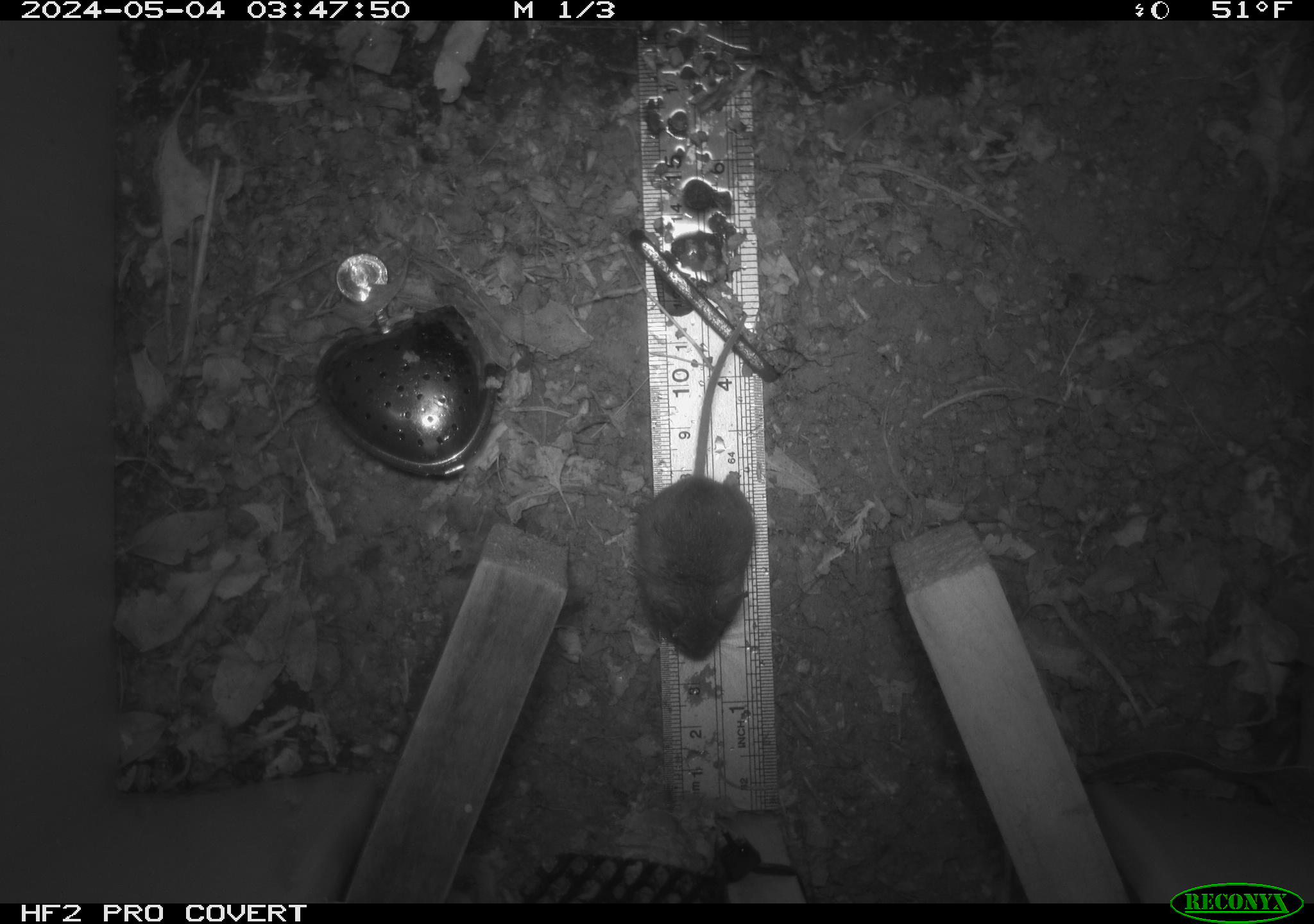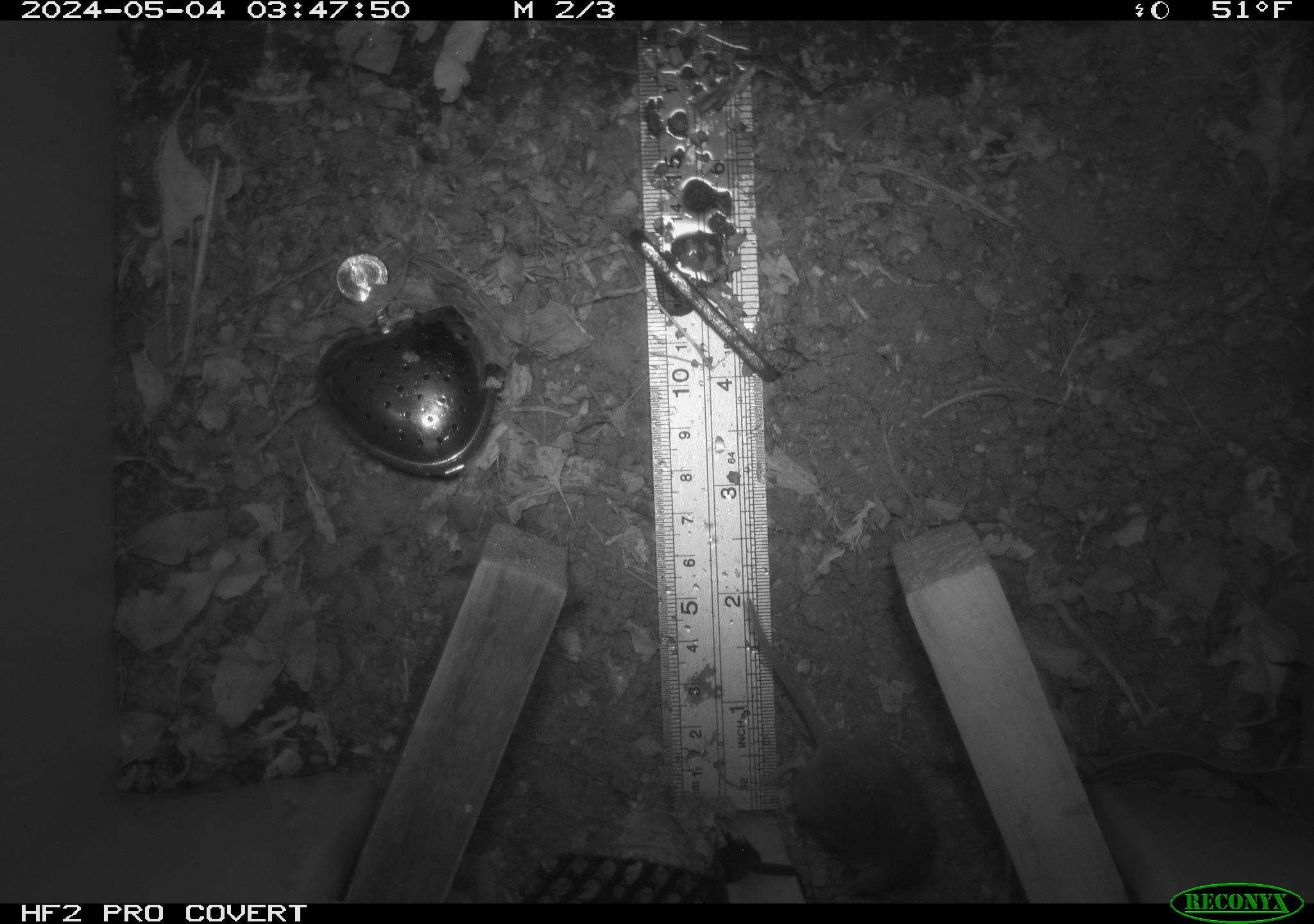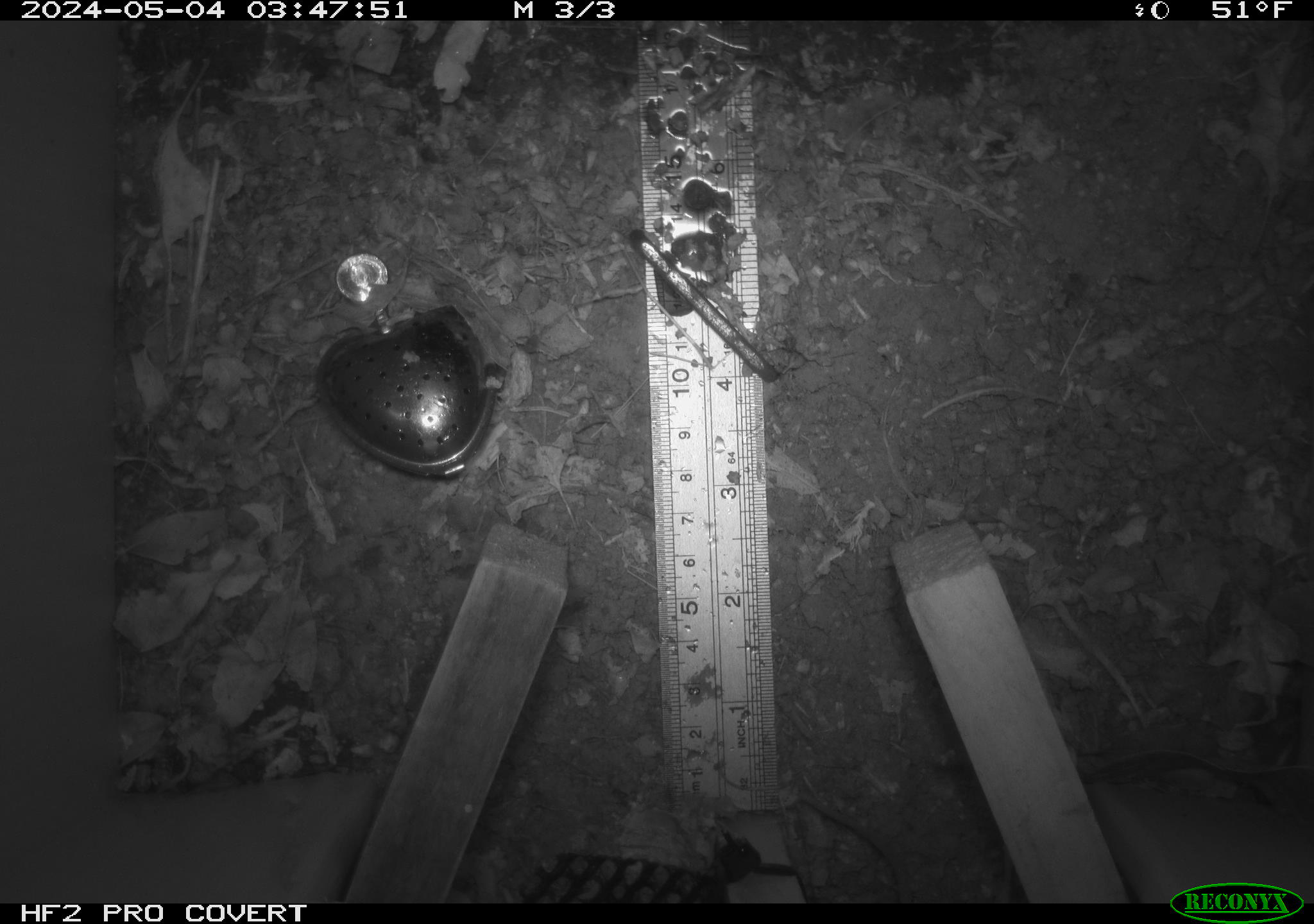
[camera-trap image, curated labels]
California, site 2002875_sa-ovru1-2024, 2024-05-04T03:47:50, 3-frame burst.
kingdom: Animalia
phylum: Chordata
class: Mammalia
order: Rodentia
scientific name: Rodentia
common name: mouse species